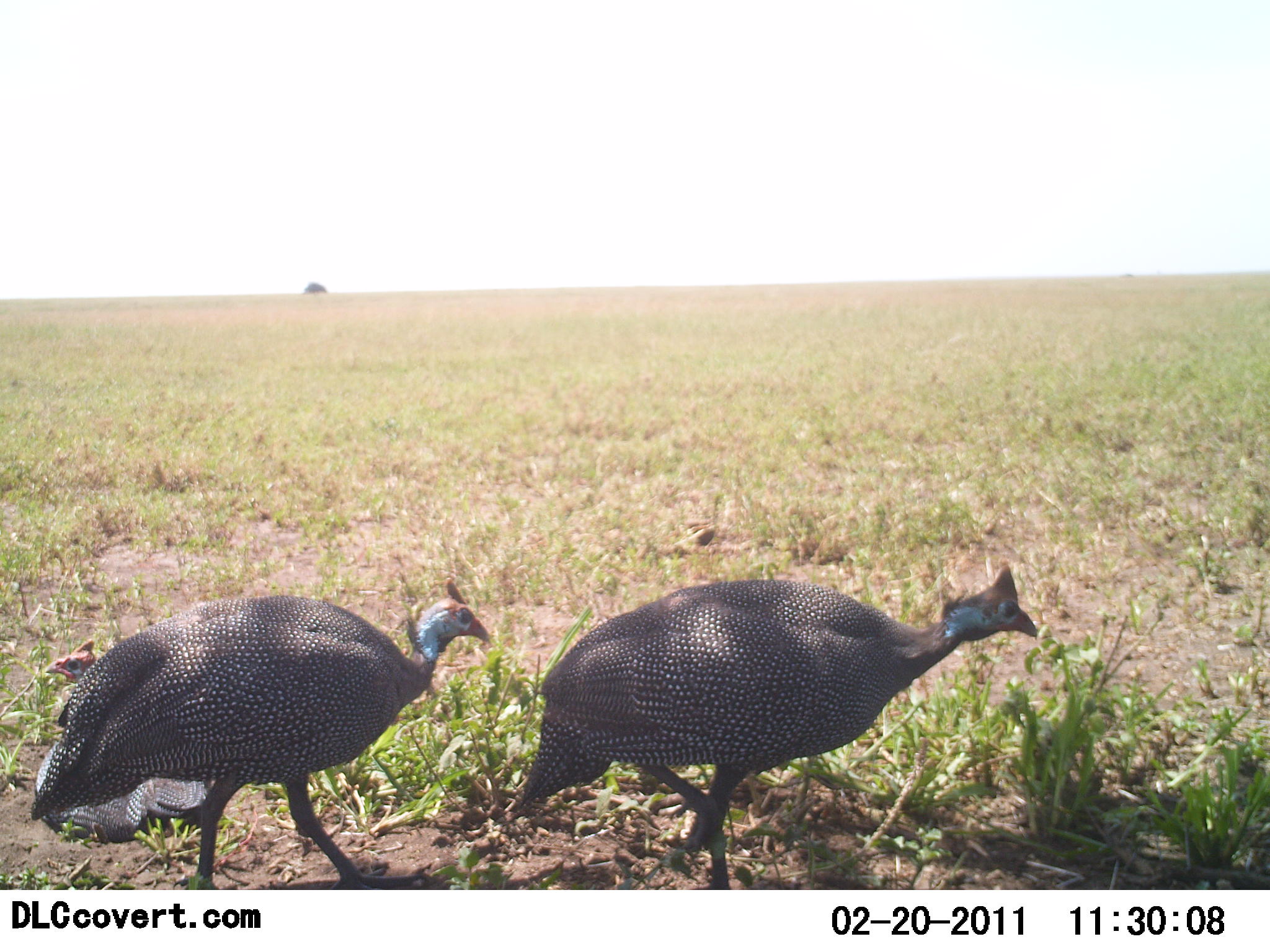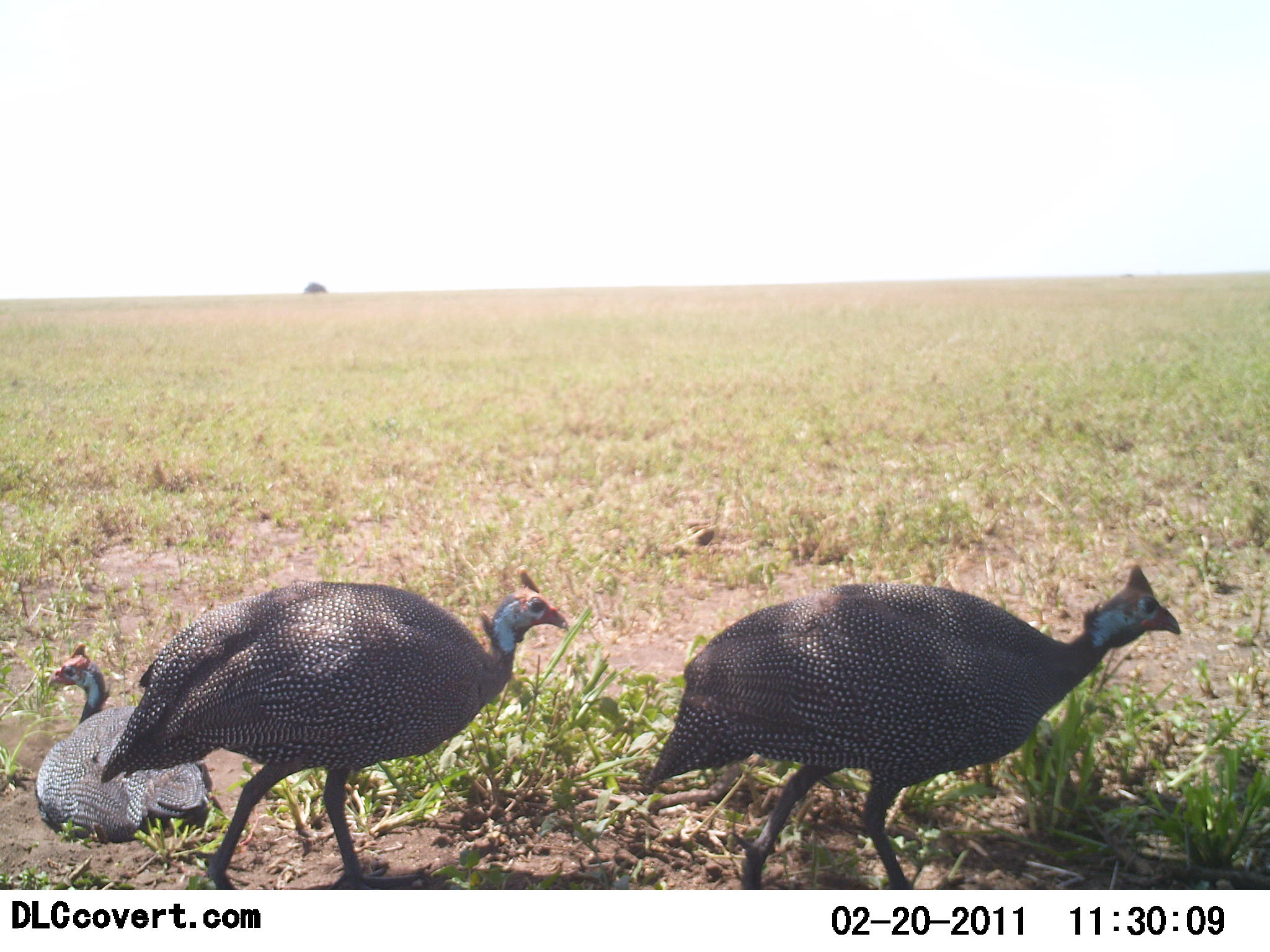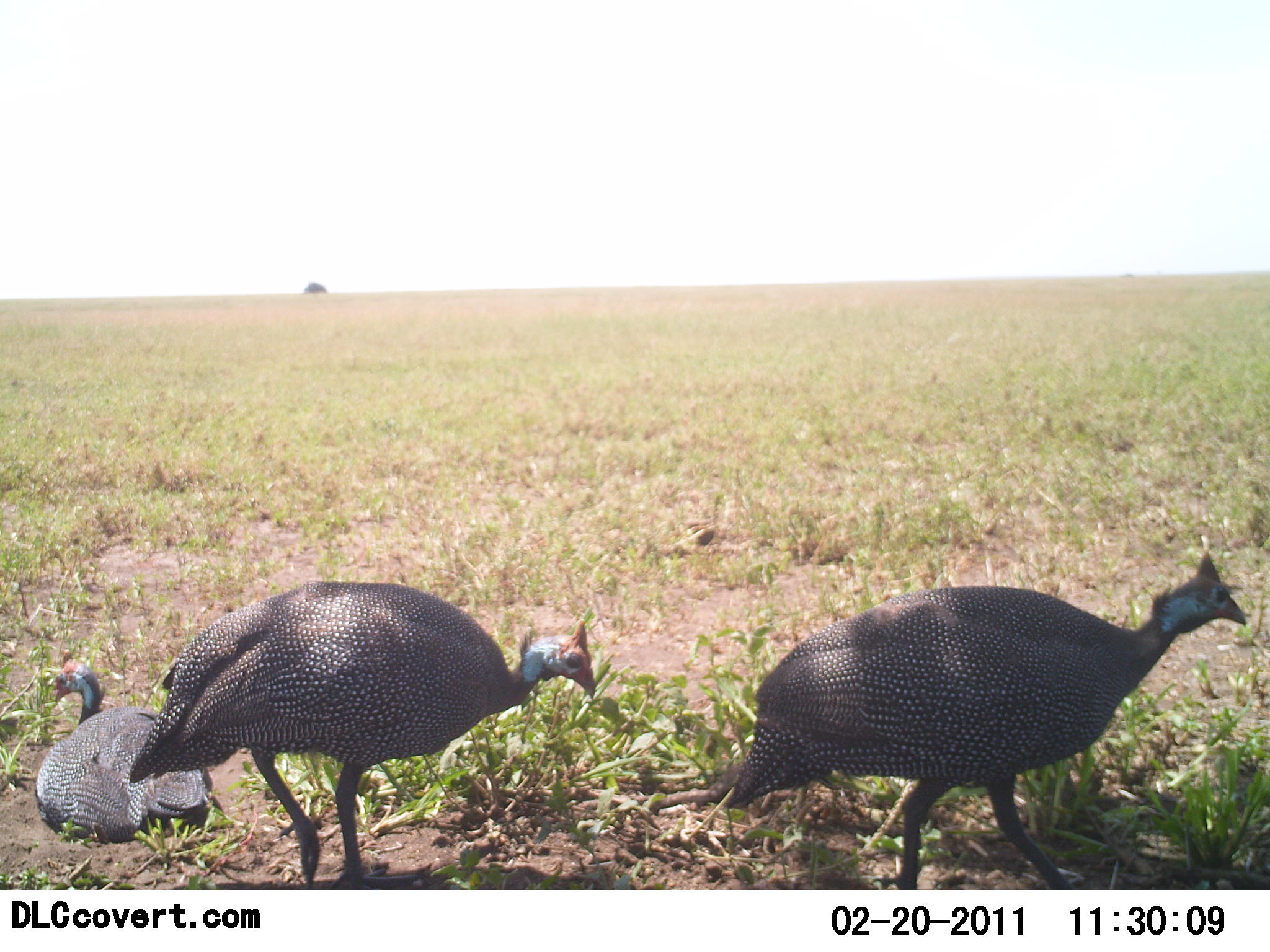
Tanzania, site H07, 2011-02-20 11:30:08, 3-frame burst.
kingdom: Animalia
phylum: Chordata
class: Aves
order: Galliformes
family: Numididae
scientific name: Numididae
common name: guinea fowl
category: guineafowl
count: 3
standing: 0%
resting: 75%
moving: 100%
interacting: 0%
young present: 0%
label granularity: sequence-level